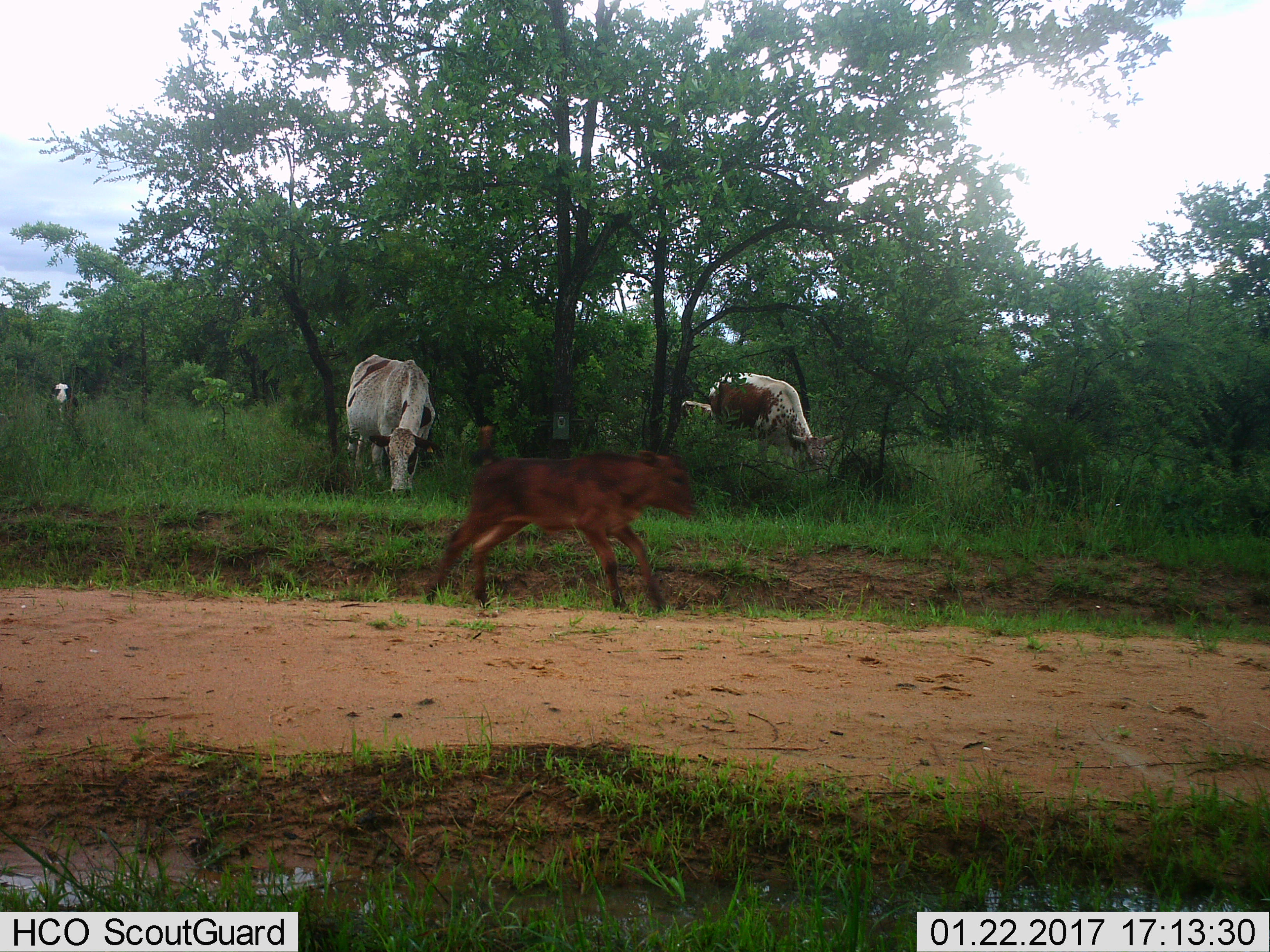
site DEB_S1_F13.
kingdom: Animalia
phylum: Chordata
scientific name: Vertebrata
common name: domestic animal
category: domesticanimal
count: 5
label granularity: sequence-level